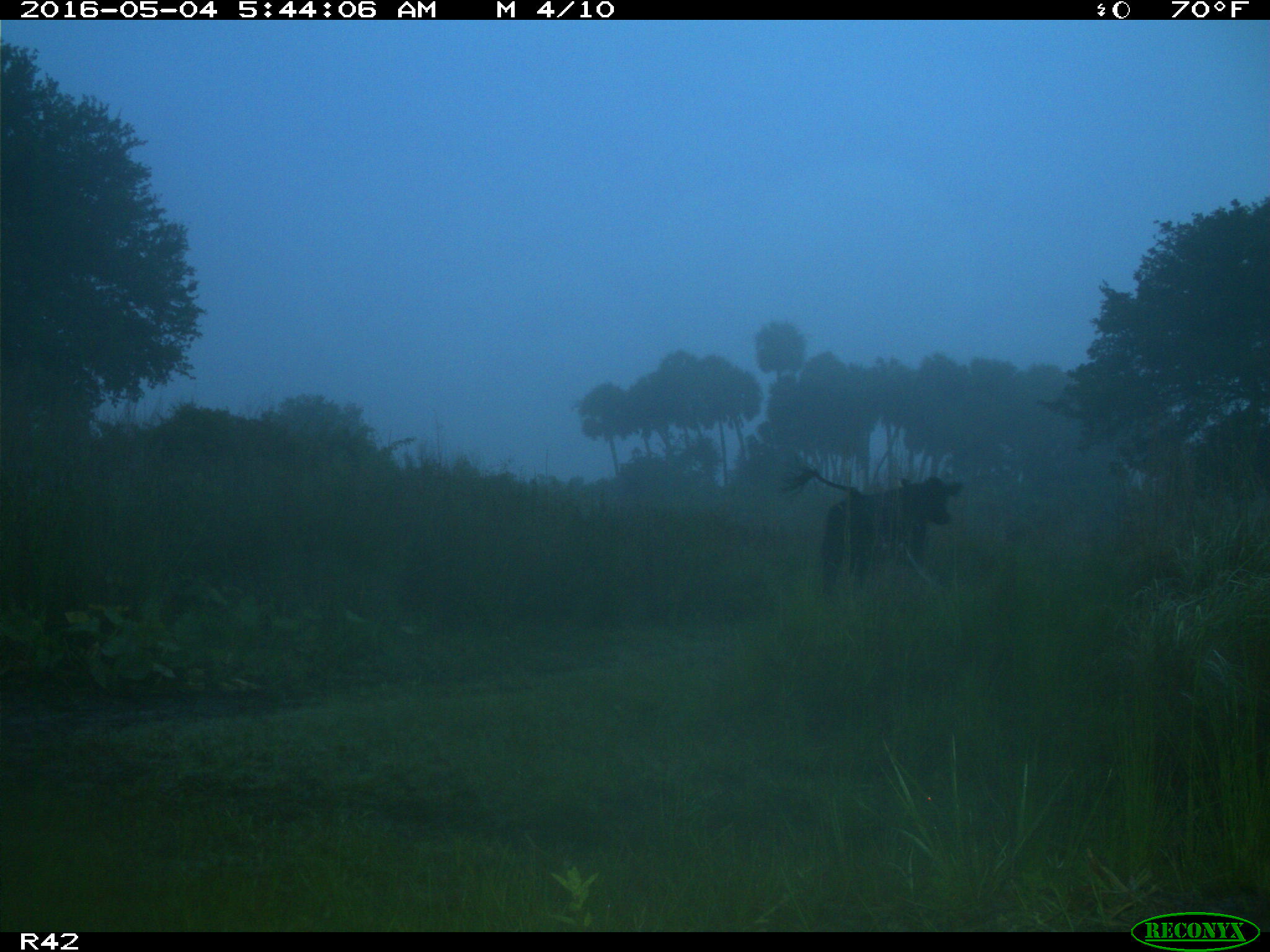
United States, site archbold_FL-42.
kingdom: Animalia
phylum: Chordata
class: Mammalia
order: Artiodactyla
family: Bovidae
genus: Bos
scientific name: Bos taurus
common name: domestic cow